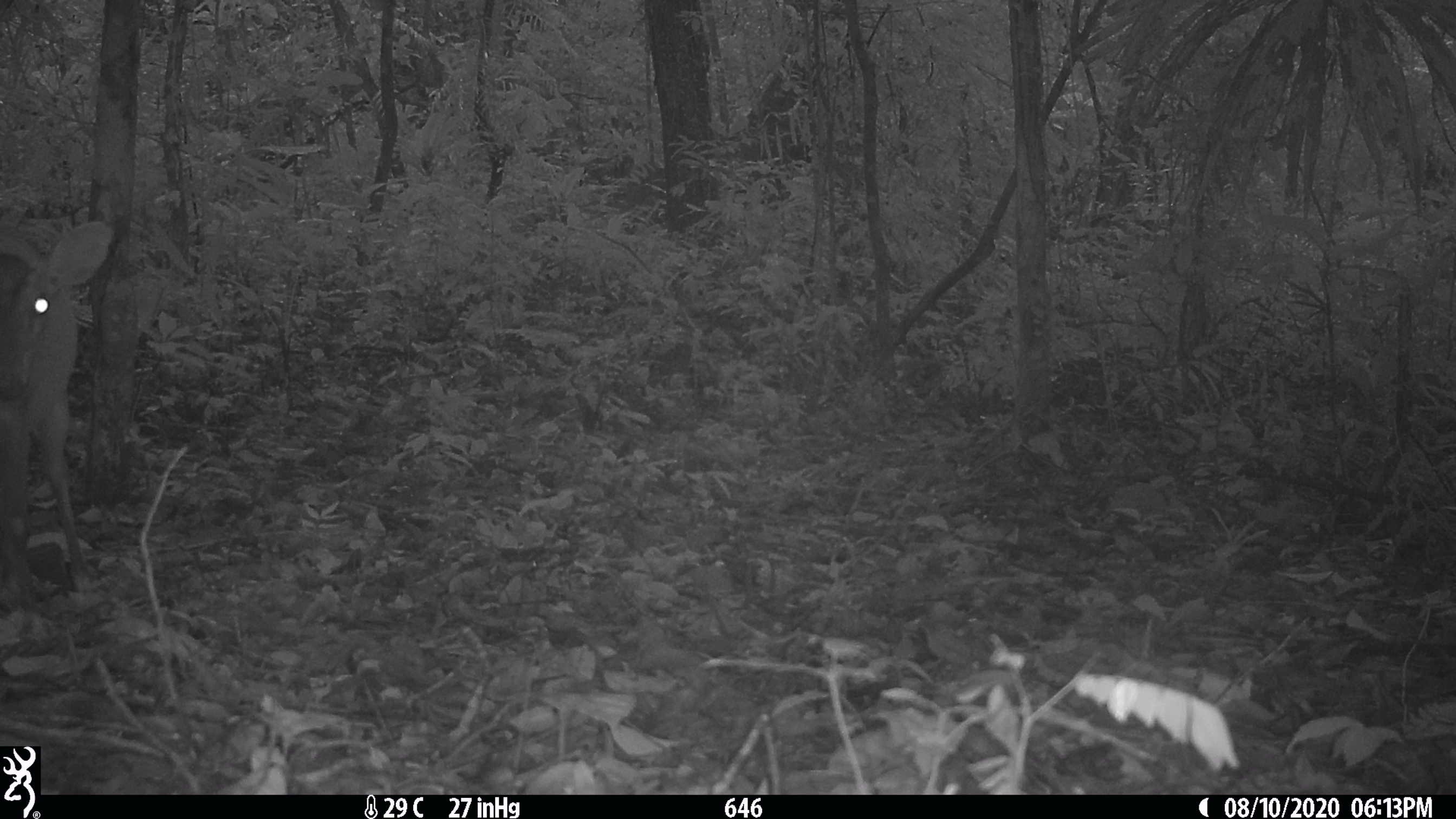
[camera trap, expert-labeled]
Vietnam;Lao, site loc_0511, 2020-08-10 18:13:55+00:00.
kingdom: Animalia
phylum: Chordata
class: Mammalia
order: Artiodactyla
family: Cervidae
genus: Muntiacus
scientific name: Muntiacus vuquangensis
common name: large-antlered muntjac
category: large antlered muntjac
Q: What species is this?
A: Large antlered muntjac (large-antlered muntjac) (Muntiacus vuquangensis).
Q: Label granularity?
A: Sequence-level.